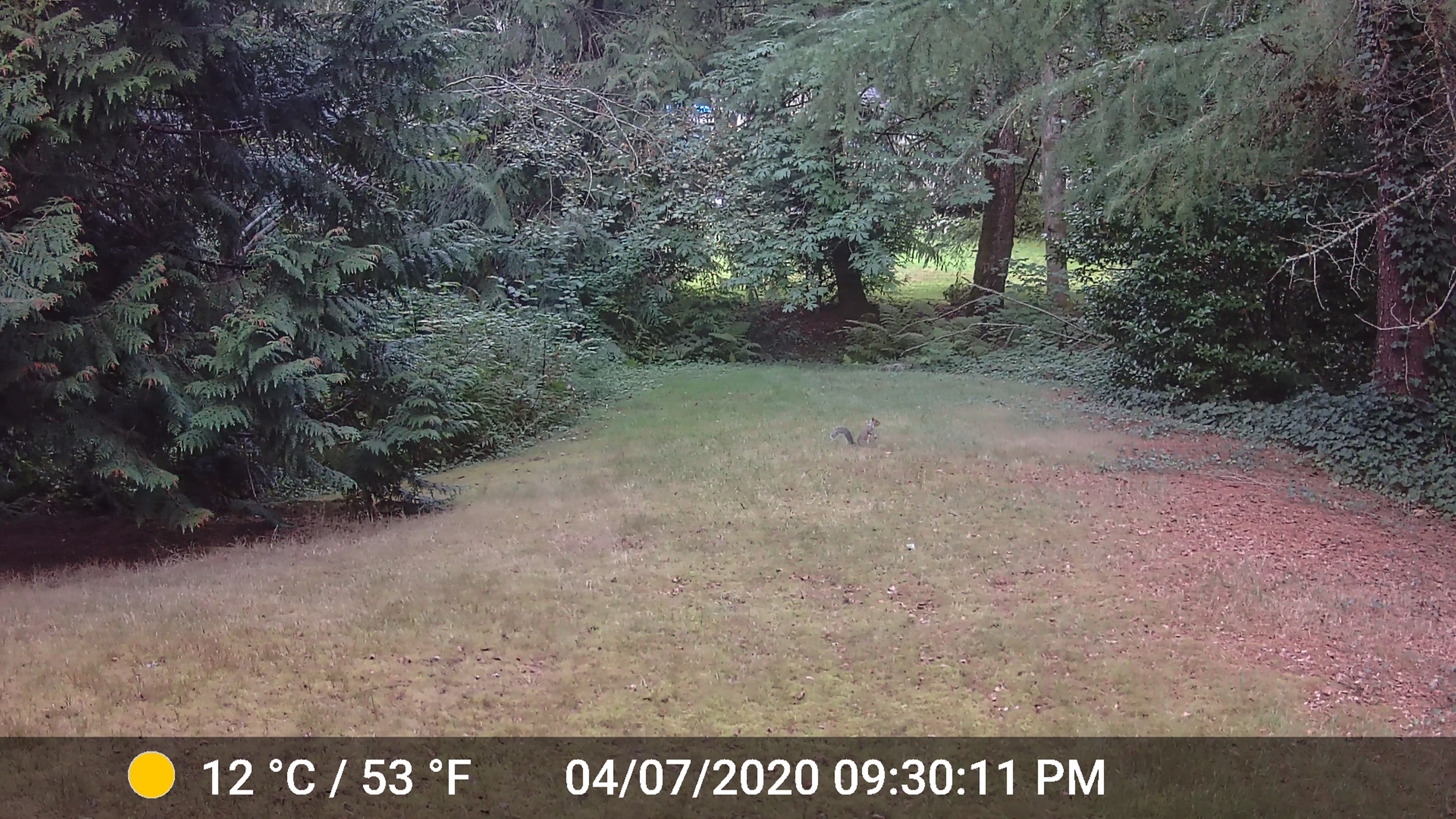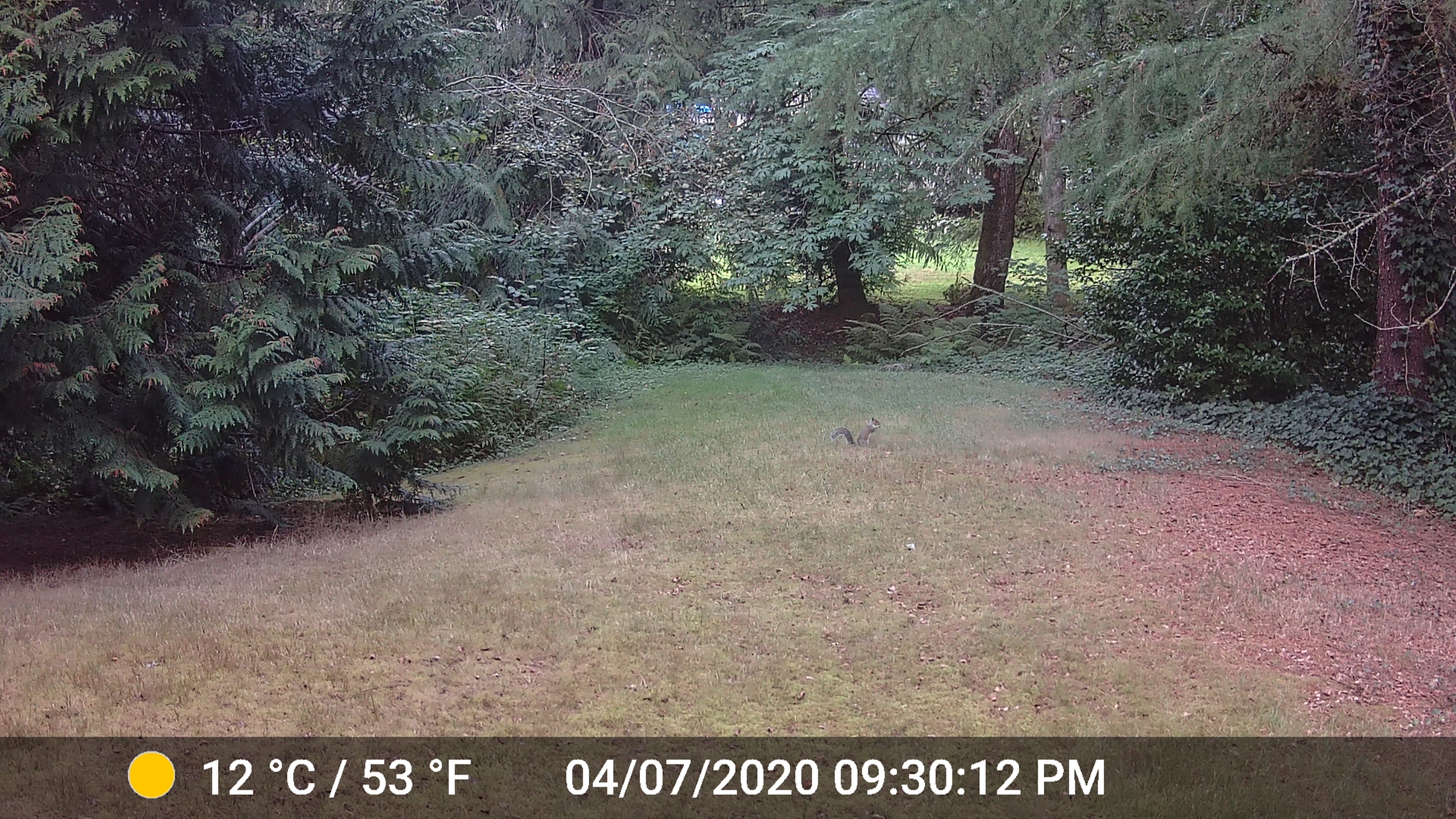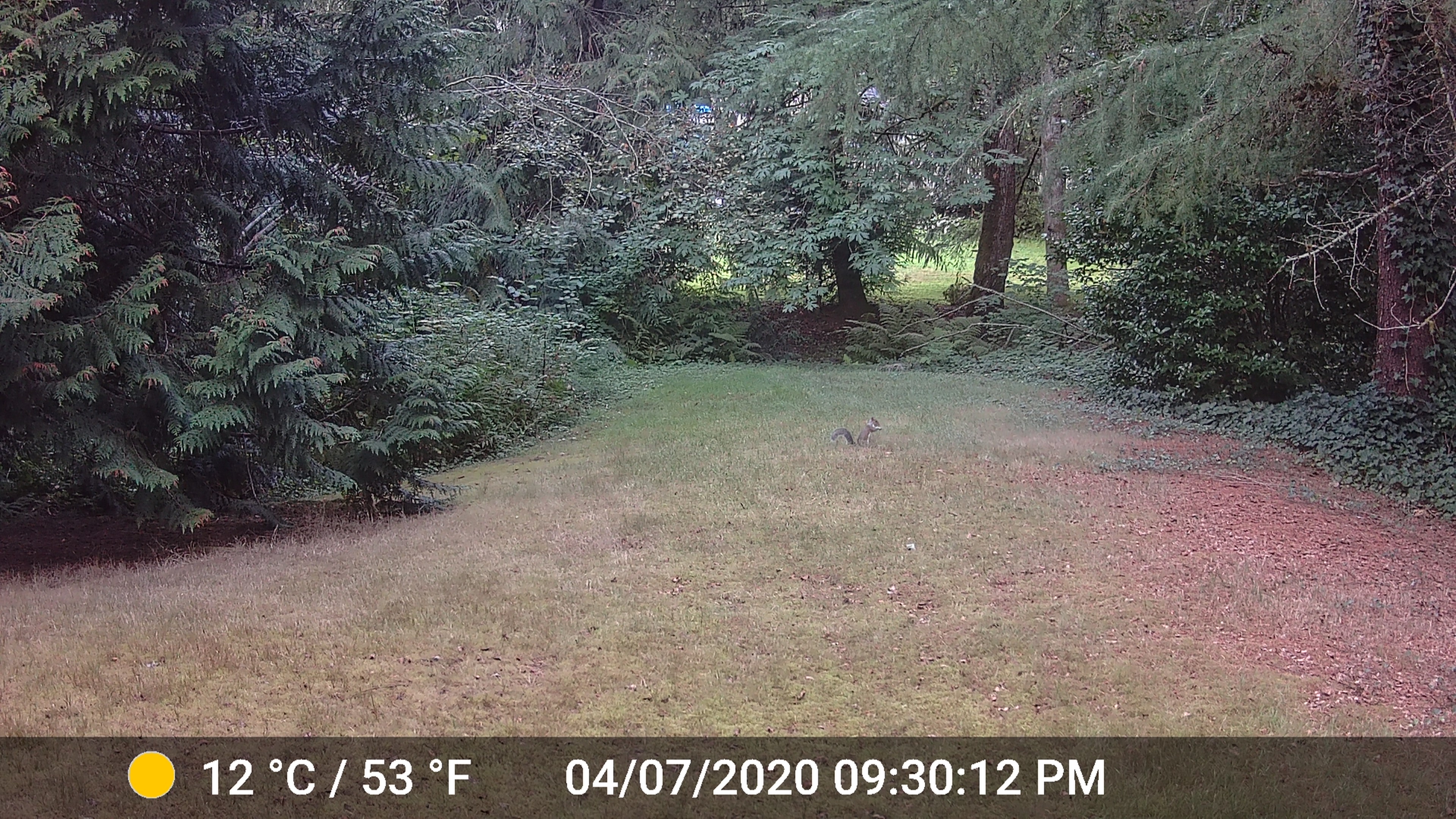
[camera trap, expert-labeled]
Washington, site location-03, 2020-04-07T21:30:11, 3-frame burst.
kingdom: Animalia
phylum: Chordata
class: Mammalia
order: Rodentia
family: Sciuridae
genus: Sciurus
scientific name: Sciurus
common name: squirrel